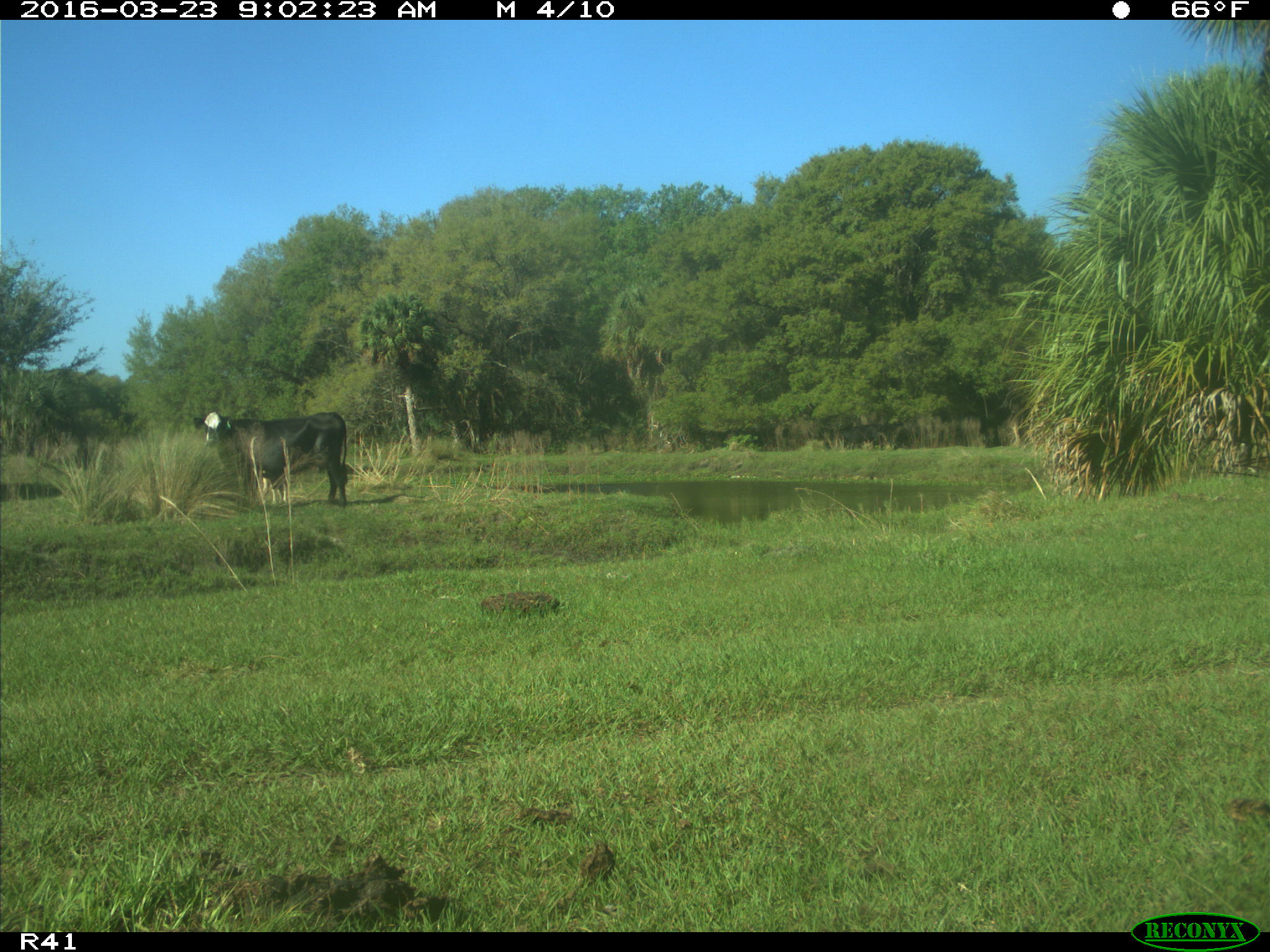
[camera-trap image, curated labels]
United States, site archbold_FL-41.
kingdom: Animalia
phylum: Chordata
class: Mammalia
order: Artiodactyla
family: Bovidae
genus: Bos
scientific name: Bos taurus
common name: domestic cow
Bos taurus (domestic cow).